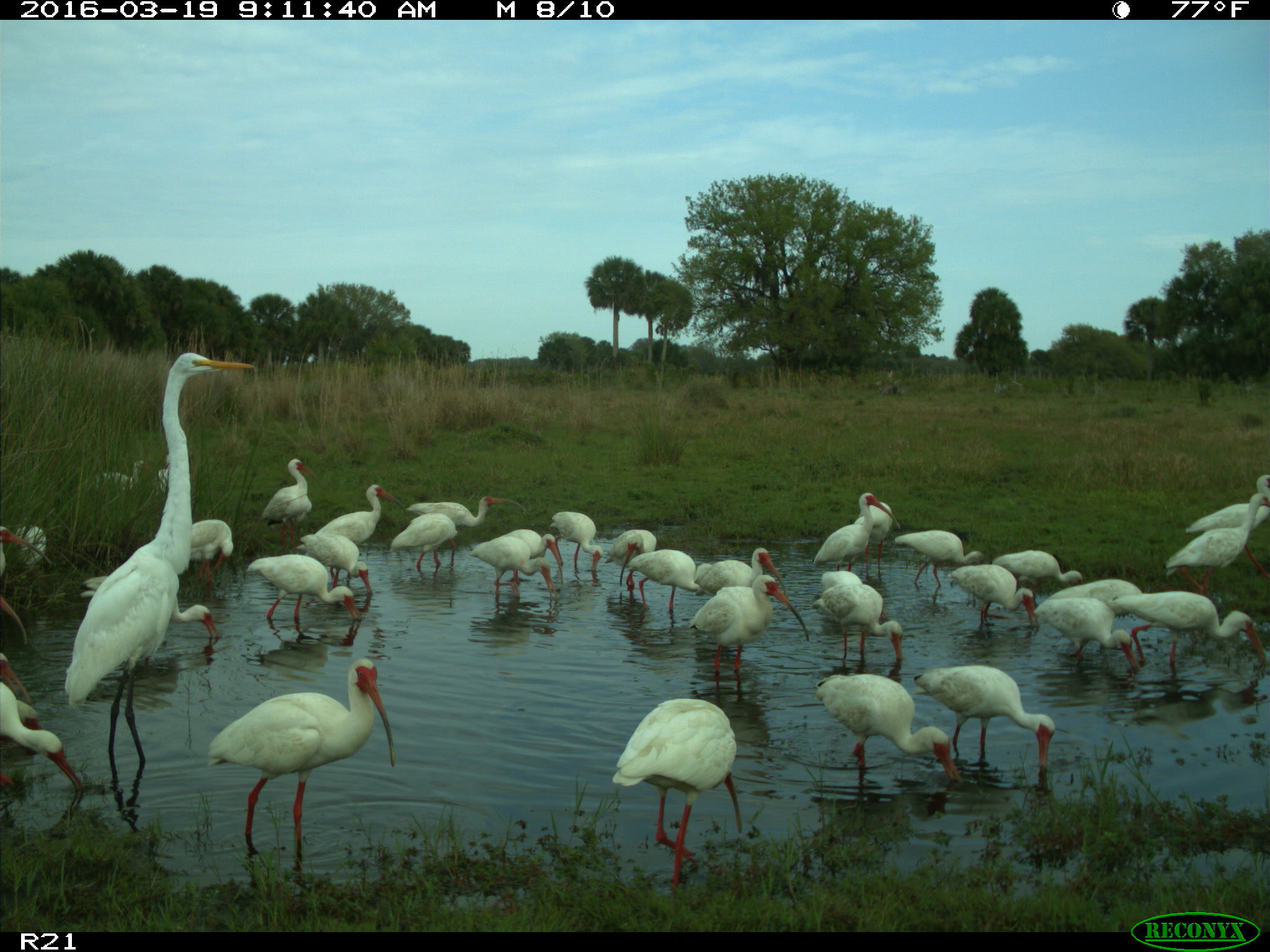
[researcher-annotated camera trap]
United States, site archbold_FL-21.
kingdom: Animalia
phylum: Chordata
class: Aves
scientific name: Aves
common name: birds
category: unidentified bird